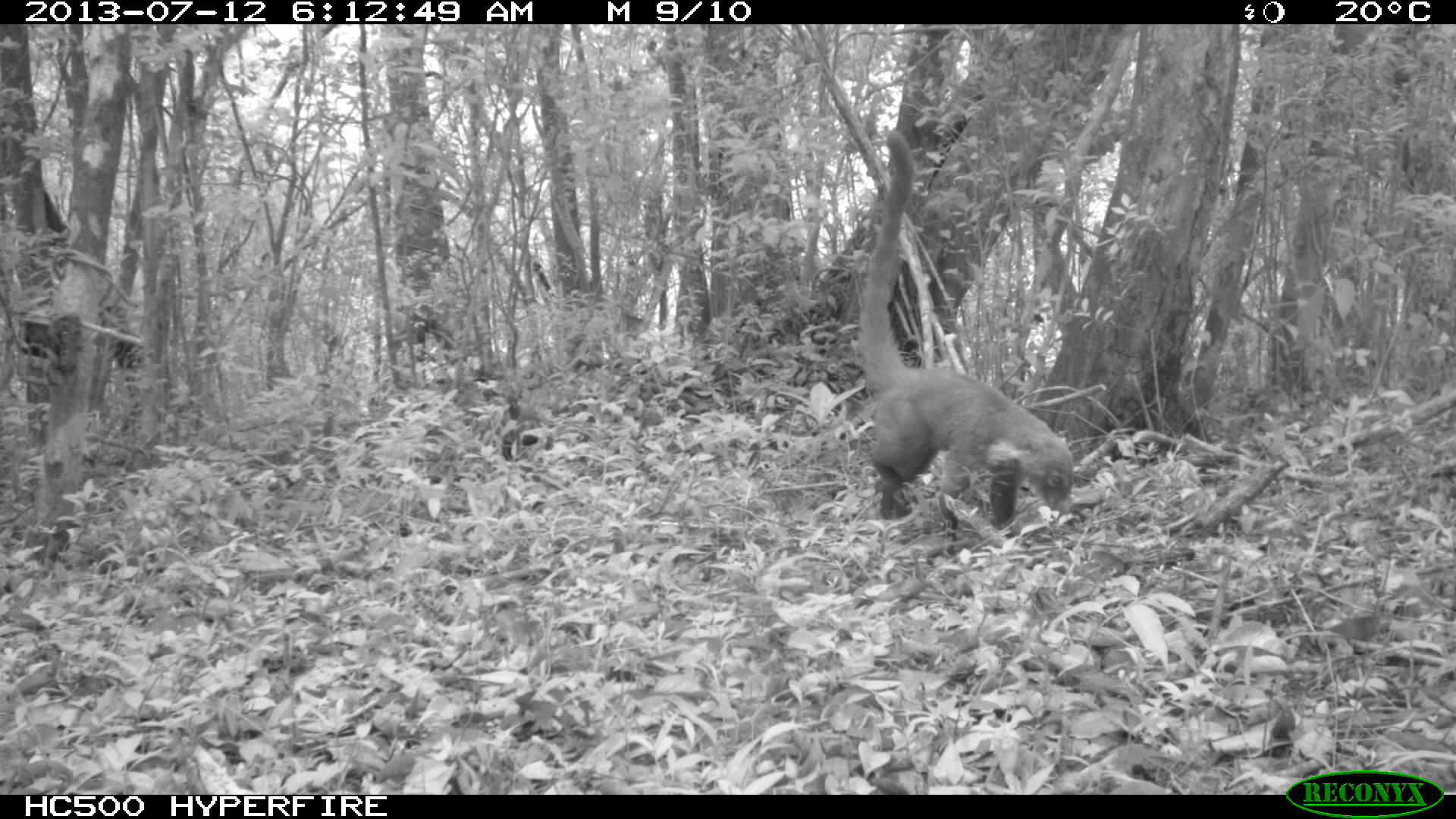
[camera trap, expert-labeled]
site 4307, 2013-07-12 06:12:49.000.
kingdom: Animalia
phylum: Chordata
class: Mammalia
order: Carnivora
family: Procyonidae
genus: Nasua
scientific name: Nasua narica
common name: white-nosed coati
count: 1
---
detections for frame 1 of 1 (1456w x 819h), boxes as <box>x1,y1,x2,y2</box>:
nasua narica: <box>852,127,1075,555</box>